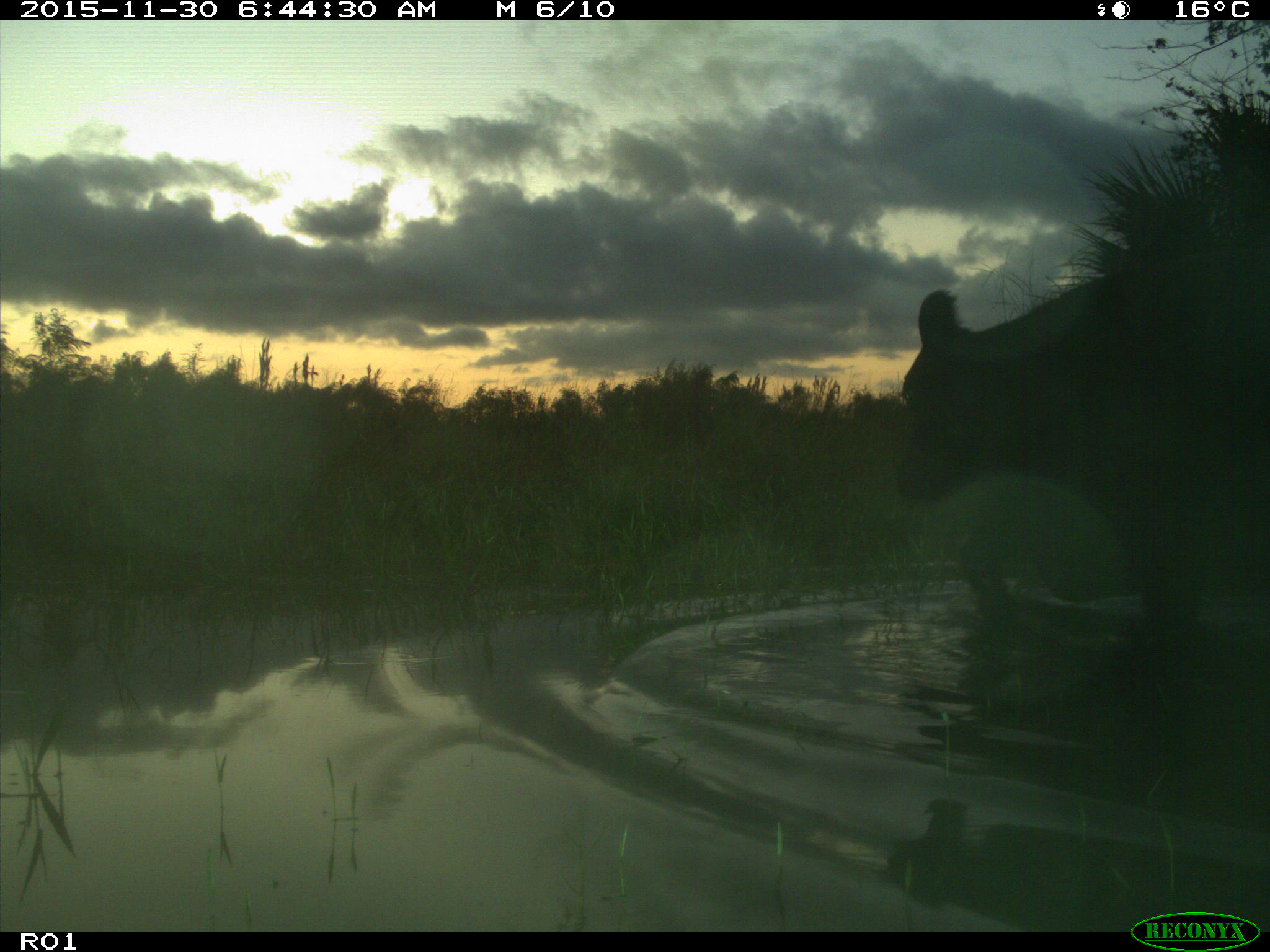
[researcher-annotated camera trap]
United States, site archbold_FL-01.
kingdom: Animalia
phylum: Chordata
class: Mammalia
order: Artiodactyla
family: Bovidae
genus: Bos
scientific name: Bos taurus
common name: domestic cow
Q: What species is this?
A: Bos taurus (domestic cow).